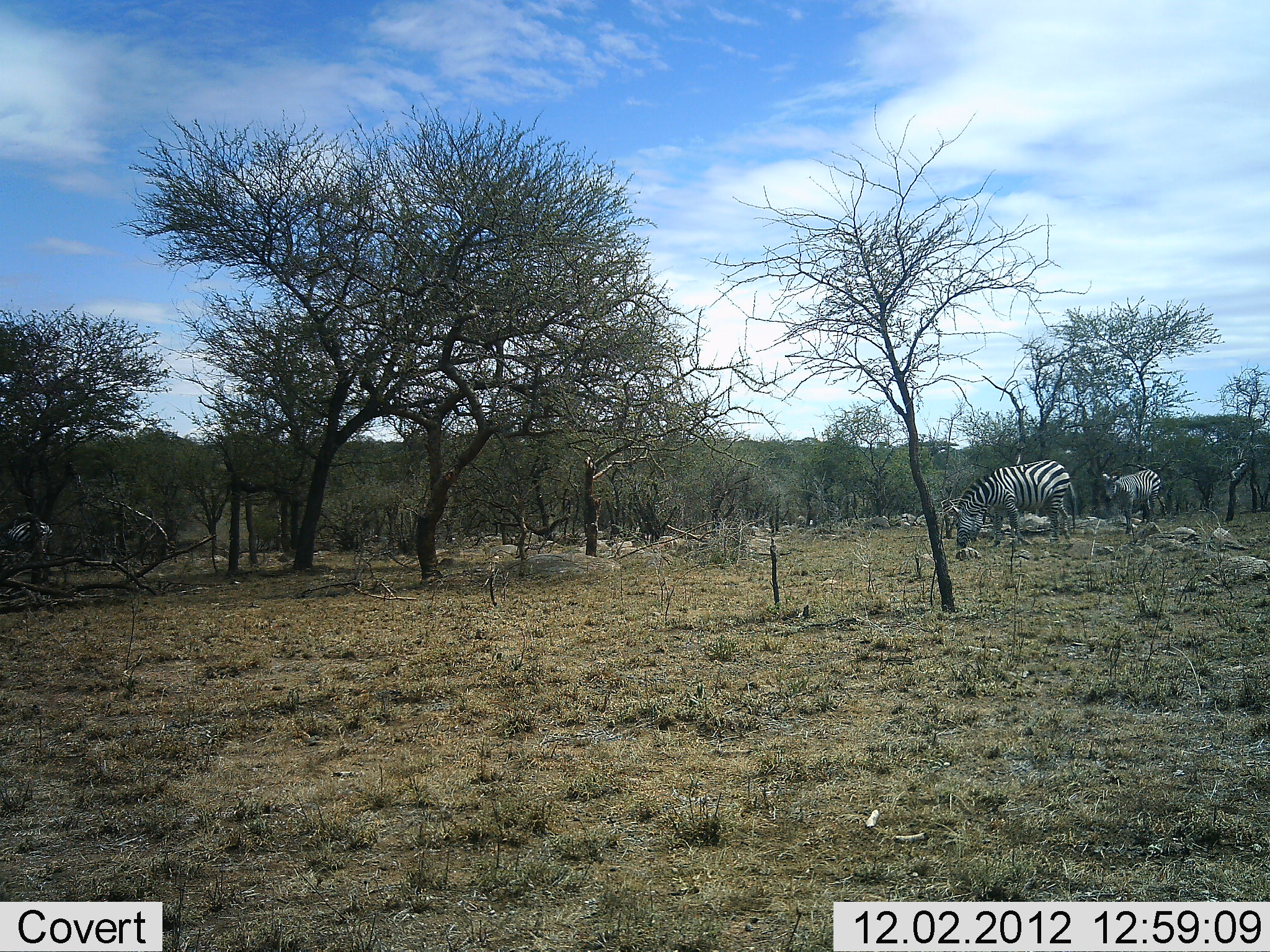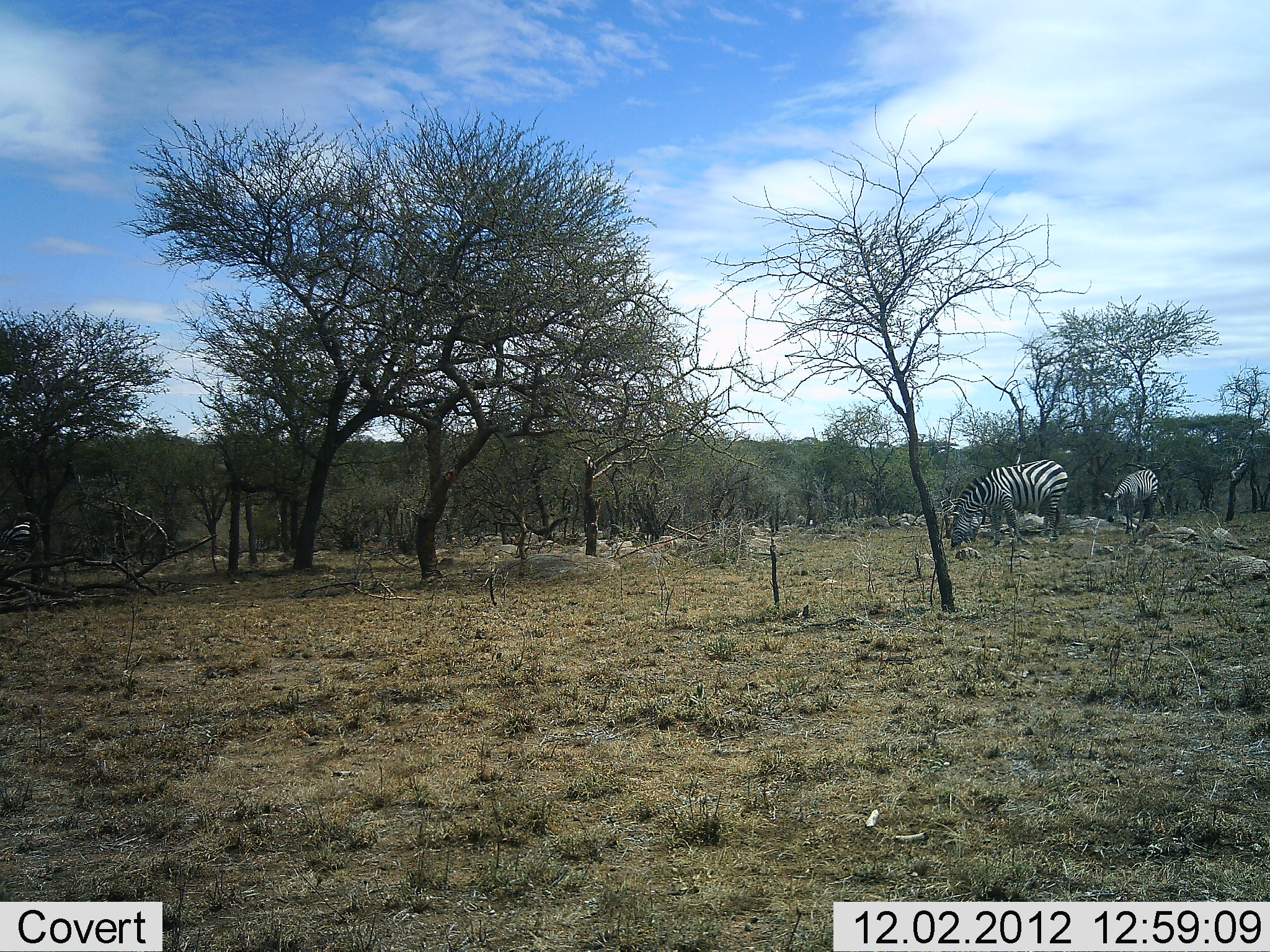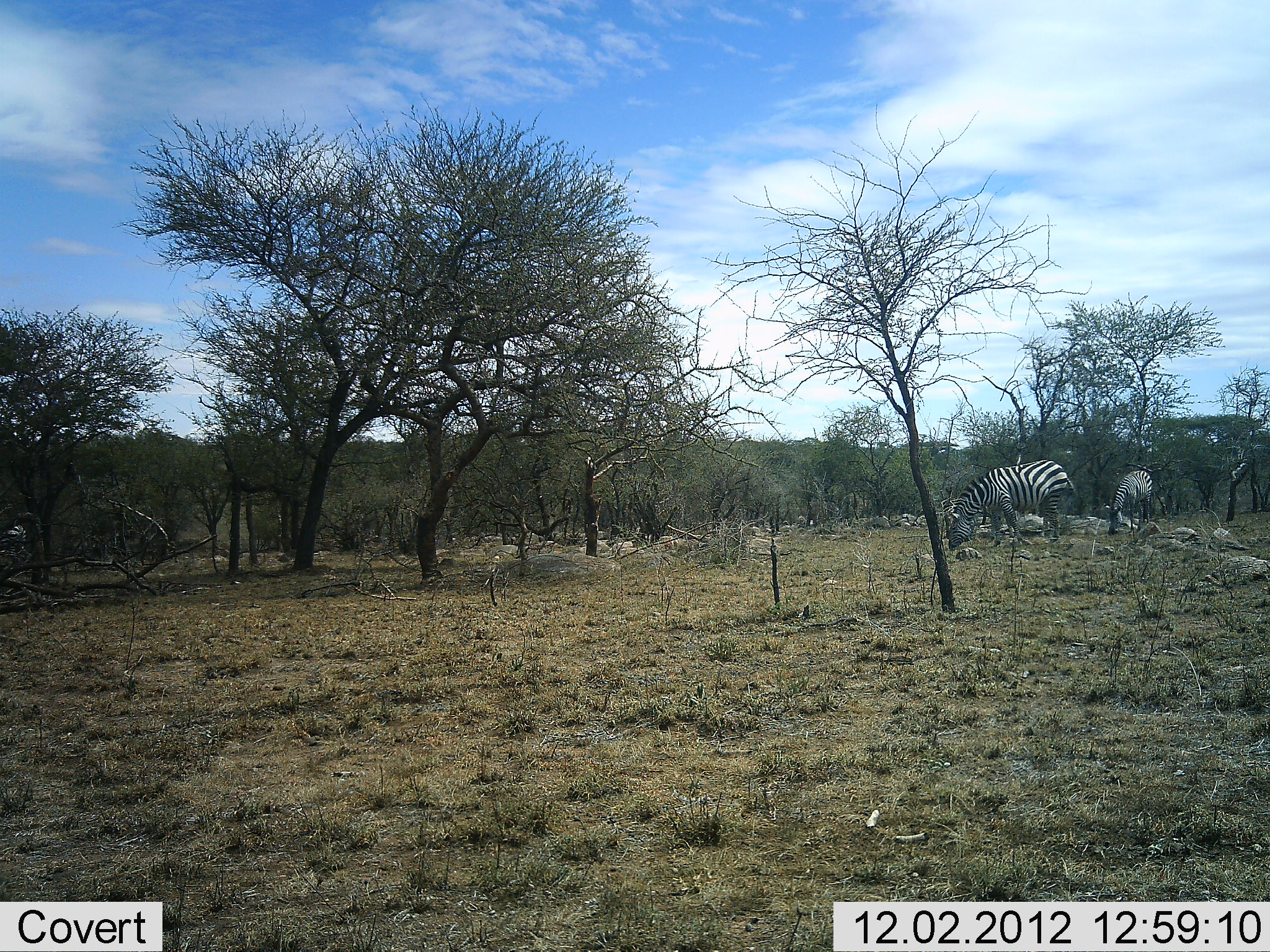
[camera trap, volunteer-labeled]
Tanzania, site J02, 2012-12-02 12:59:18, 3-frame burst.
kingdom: Animalia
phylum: Chordata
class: Mammalia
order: Perissodactyla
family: Equidae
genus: Equus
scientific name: Equus quagga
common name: plains zebra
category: zebra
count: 3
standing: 29%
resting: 0%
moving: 29%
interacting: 0%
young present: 0%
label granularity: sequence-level